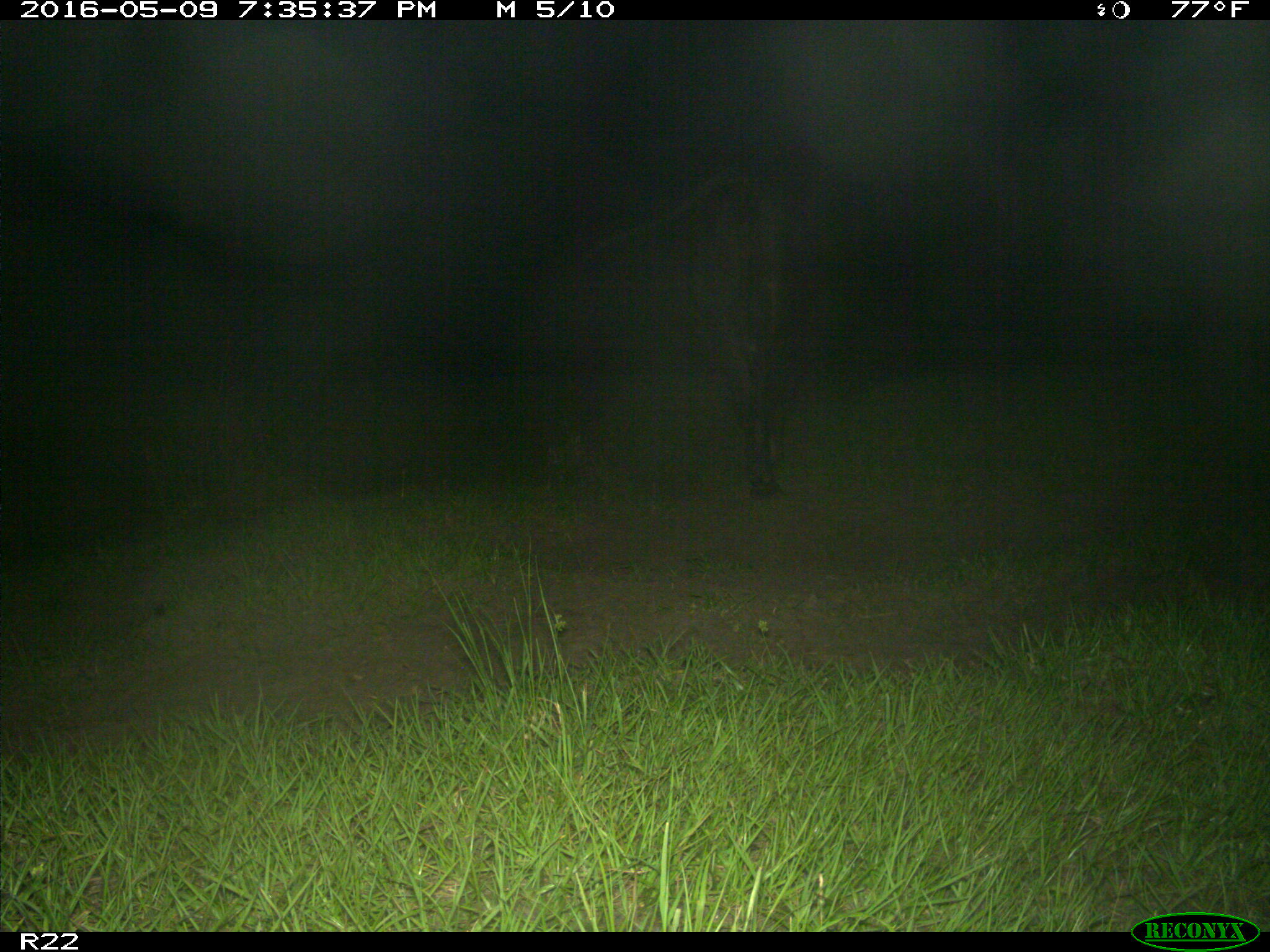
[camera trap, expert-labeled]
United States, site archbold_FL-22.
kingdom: Animalia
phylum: Chordata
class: Mammalia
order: Artiodactyla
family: Bovidae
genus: Bos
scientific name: Bos taurus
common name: domestic cow